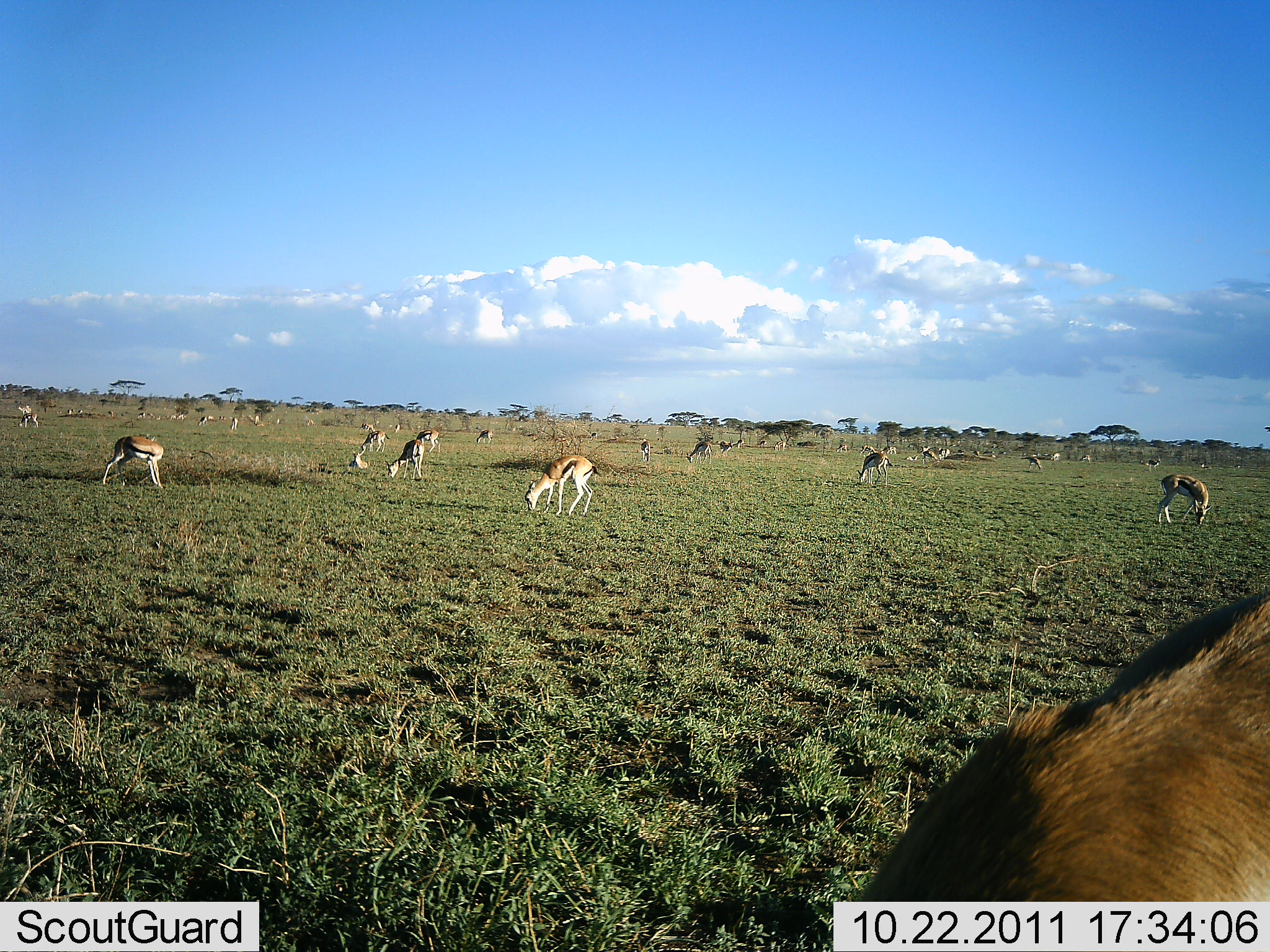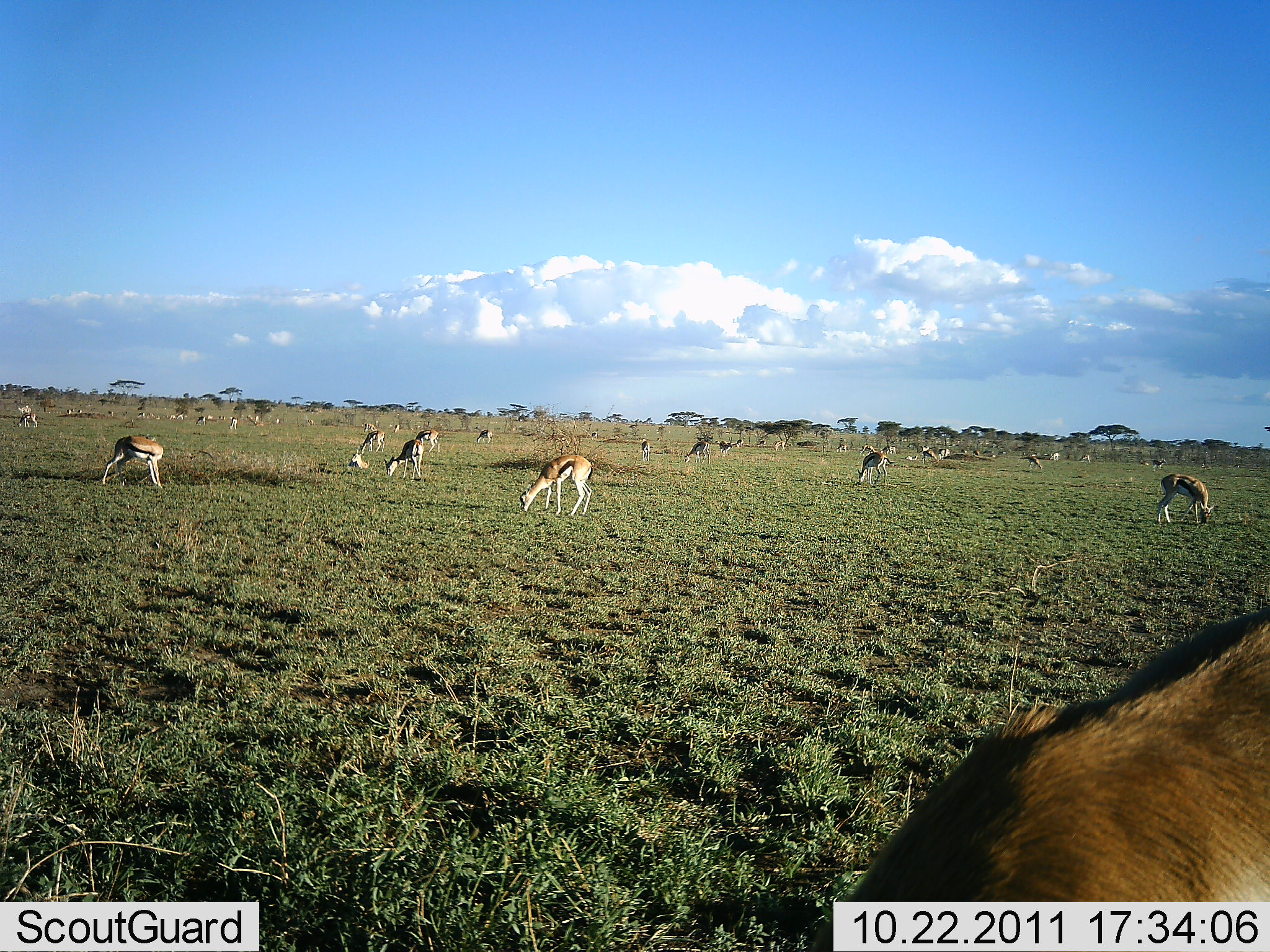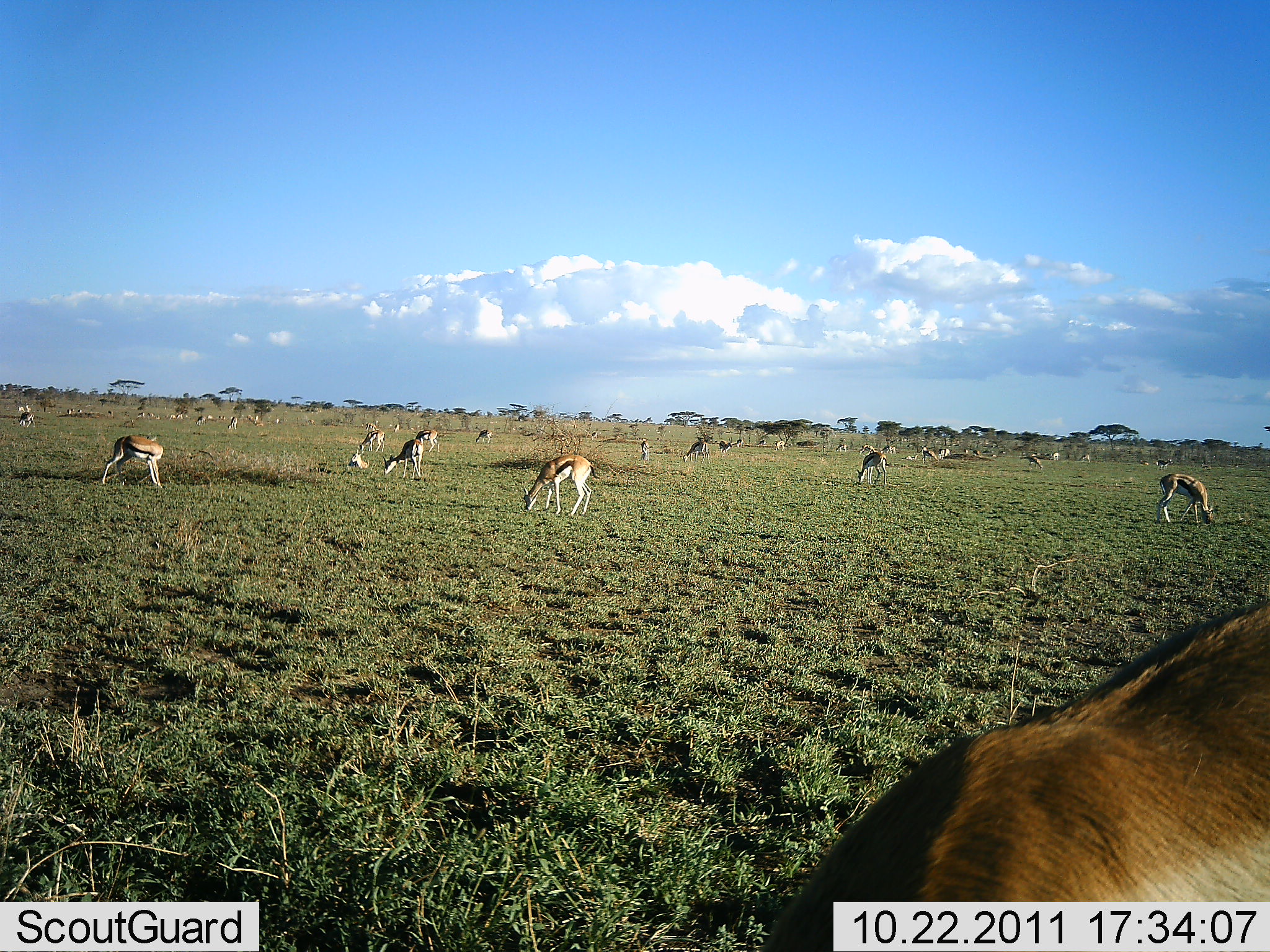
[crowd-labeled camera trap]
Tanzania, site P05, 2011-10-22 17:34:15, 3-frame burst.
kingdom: Animalia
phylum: Chordata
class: Mammalia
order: Artiodactyla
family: Bovidae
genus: Eudorcas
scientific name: Eudorcas thomsonii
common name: thomson's gazelle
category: gazellethomsons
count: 11-50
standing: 33%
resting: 13%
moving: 7%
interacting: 0%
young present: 0%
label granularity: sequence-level